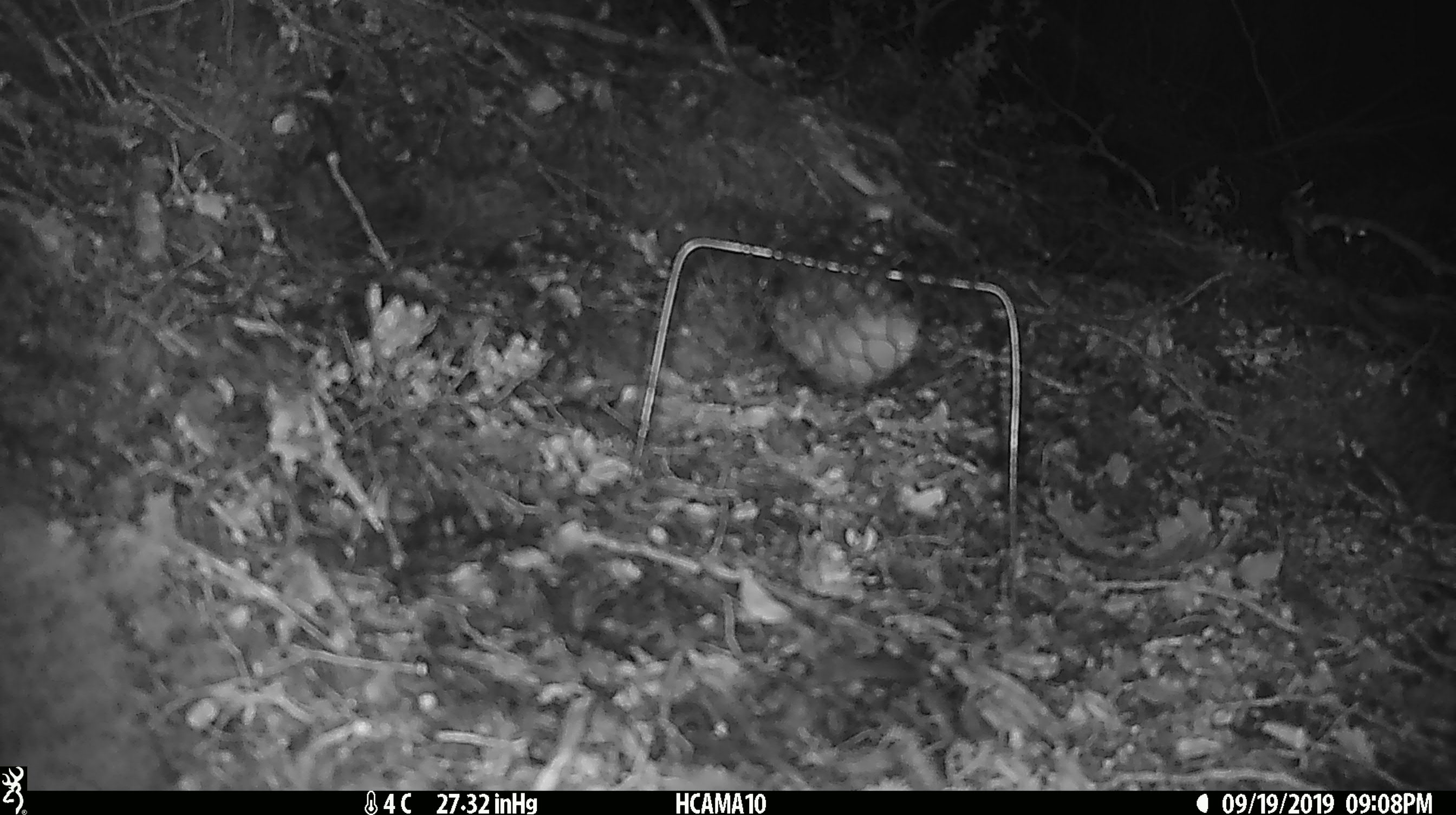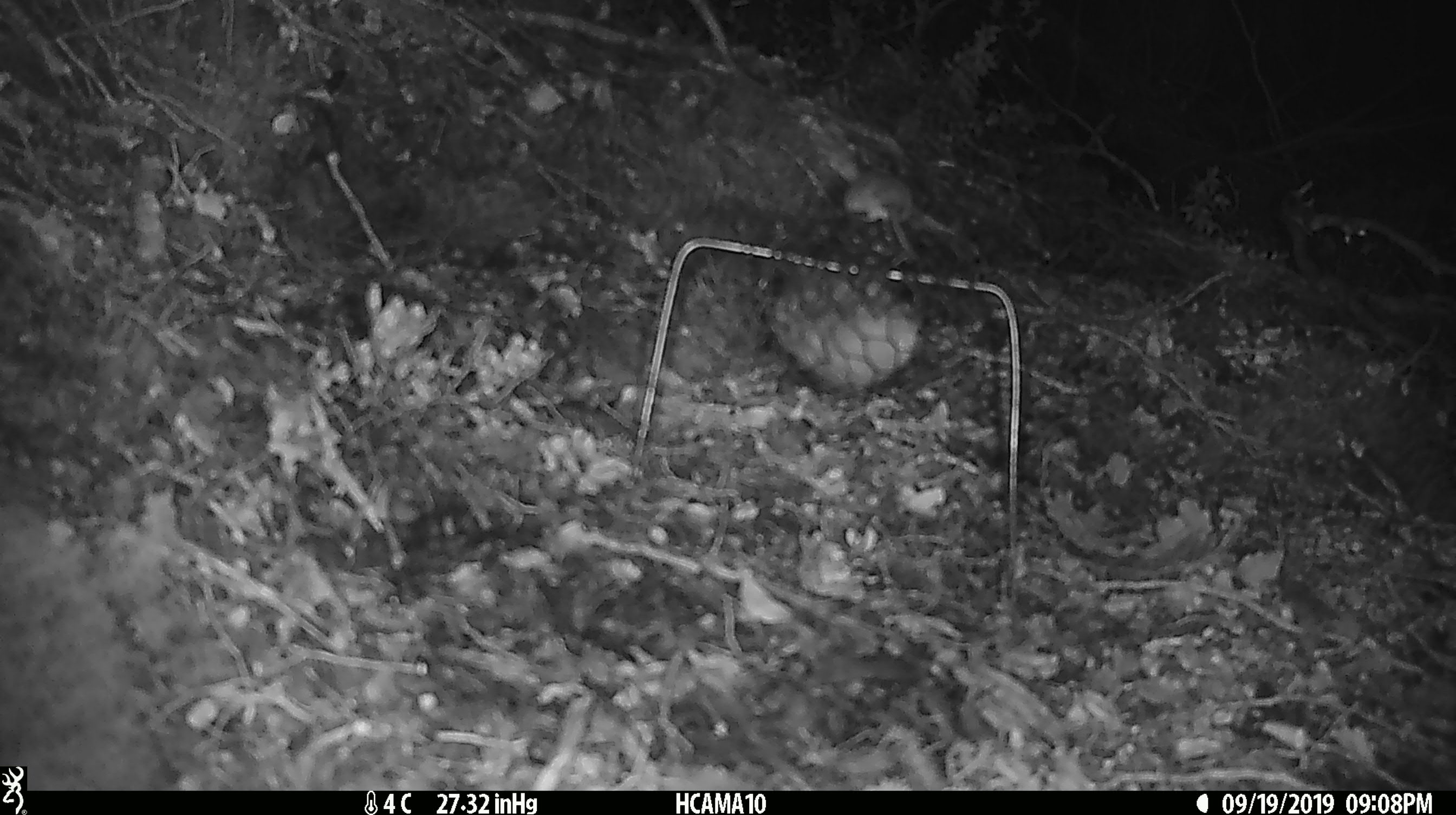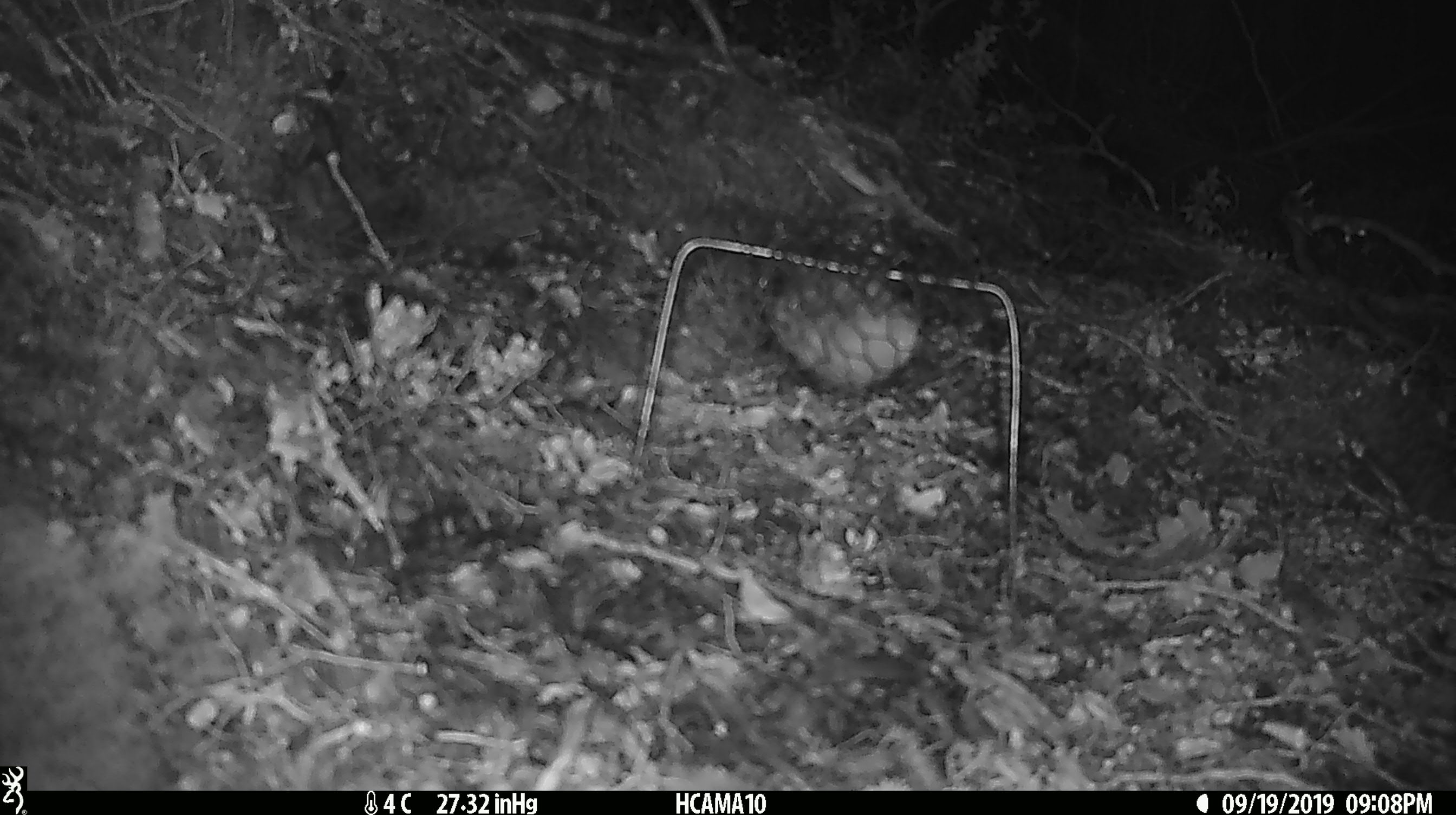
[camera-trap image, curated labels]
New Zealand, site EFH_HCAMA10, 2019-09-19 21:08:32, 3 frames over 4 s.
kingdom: Animalia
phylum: Chordata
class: Mammalia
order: Rodentia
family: Muridae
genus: Mus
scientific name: Mus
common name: mouse